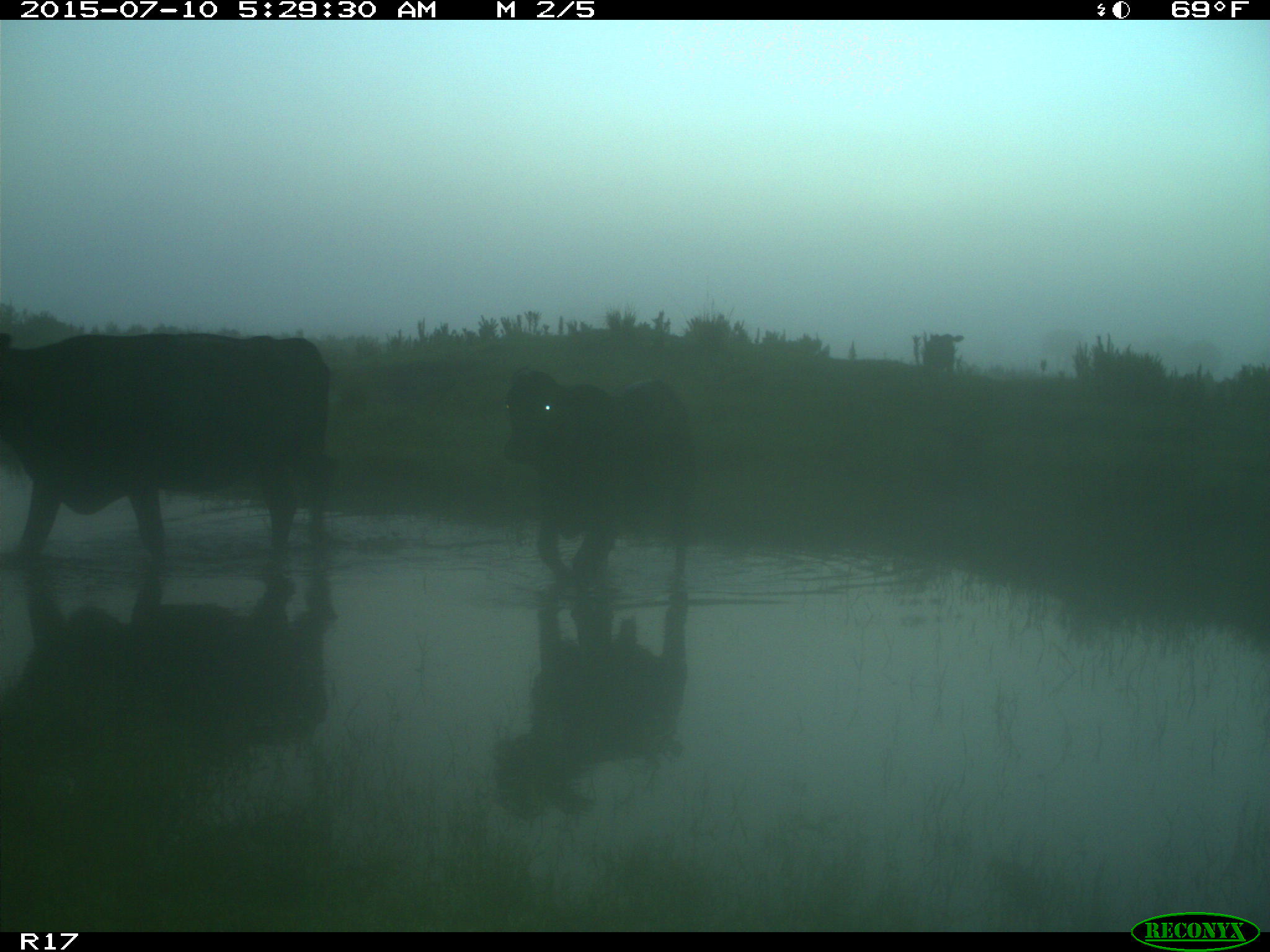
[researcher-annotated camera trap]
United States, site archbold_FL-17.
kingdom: Animalia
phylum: Chordata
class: Mammalia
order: Artiodactyla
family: Bovidae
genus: Bos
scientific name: Bos taurus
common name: domestic cow